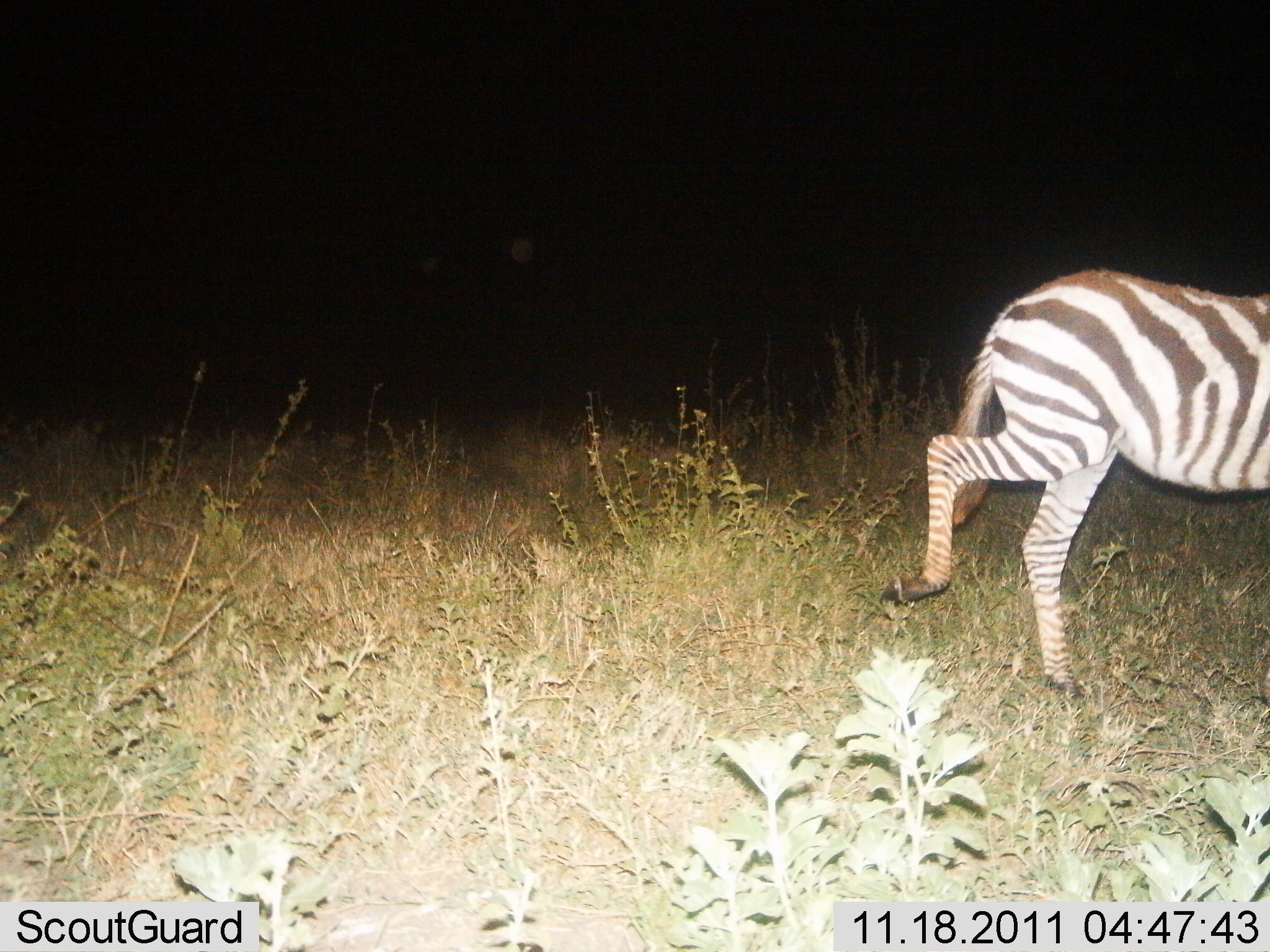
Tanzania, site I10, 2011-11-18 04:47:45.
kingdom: Animalia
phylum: Chordata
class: Mammalia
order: Perissodactyla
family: Equidae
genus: Equus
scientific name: Equus quagga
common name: plains zebra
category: zebra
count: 1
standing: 9%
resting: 0%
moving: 100%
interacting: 0%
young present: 0%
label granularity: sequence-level